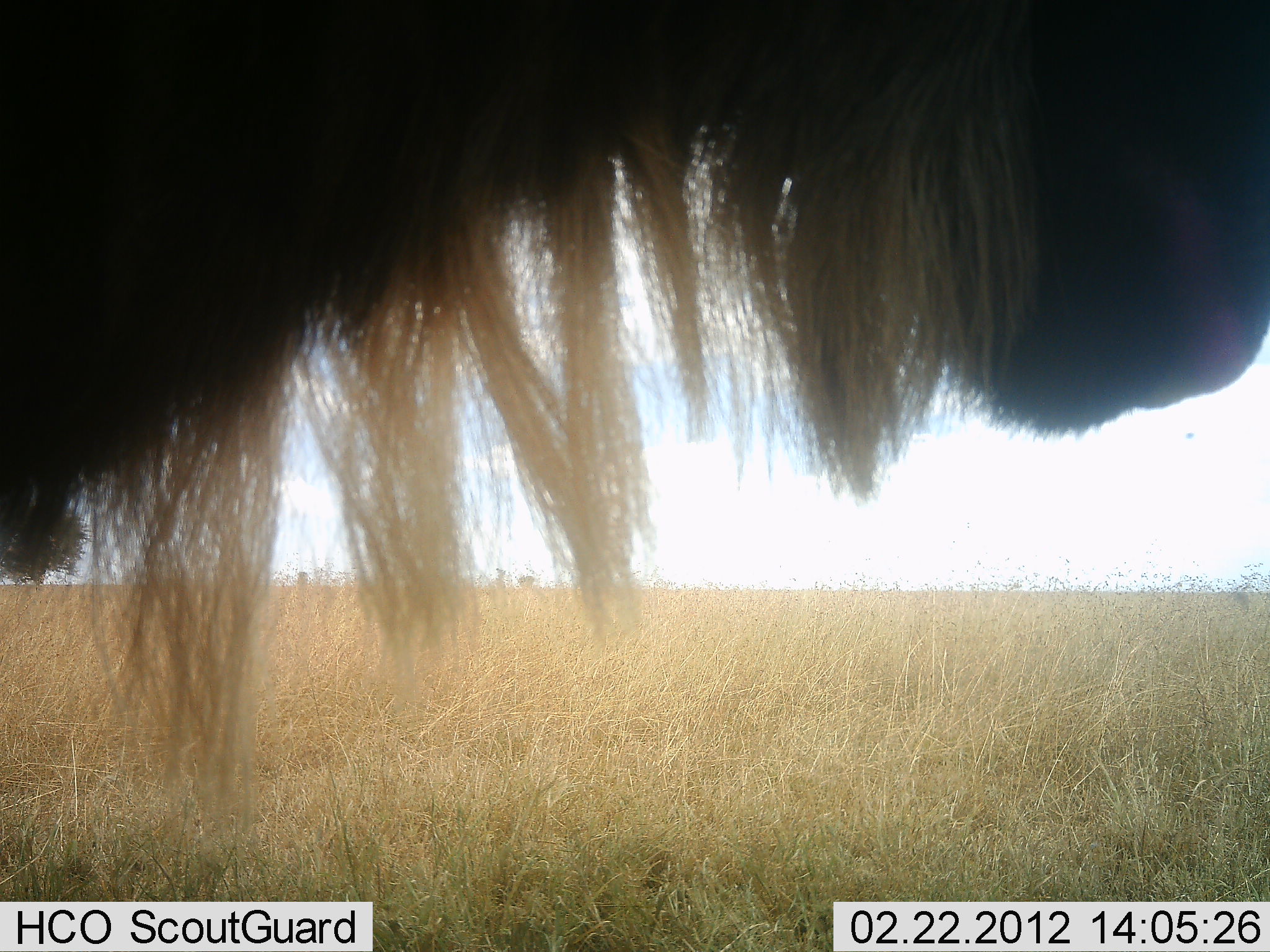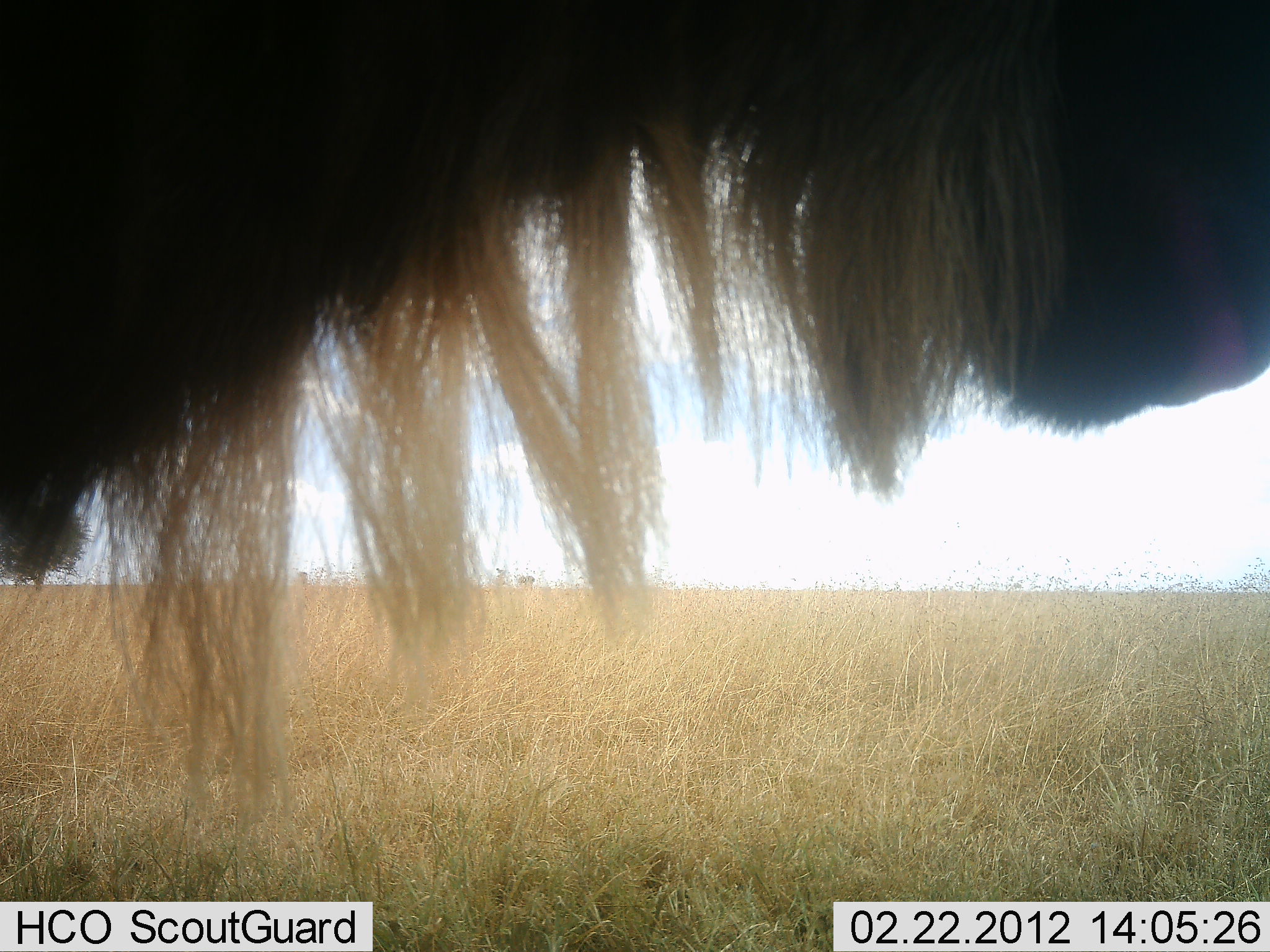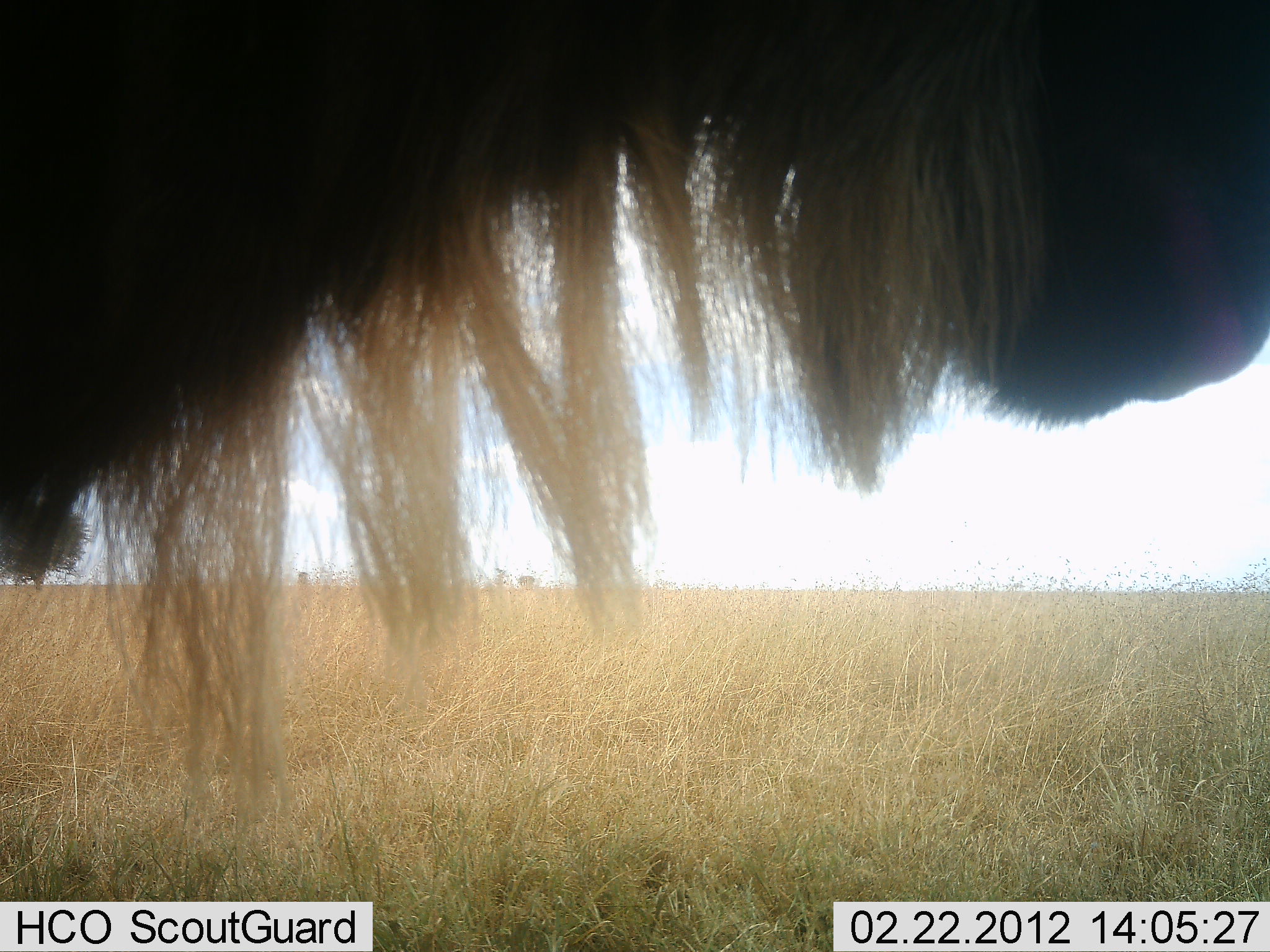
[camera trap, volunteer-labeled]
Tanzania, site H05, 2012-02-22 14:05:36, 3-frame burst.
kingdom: Animalia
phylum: Chordata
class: Mammalia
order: Artiodactyla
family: Bovidae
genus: Connochaetes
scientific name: Connochaetes taurinus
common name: blue wildebeest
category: wildebeest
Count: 1.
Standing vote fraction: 100%.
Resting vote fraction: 0%.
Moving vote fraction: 0%.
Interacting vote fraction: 0%.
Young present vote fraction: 0%.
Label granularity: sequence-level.